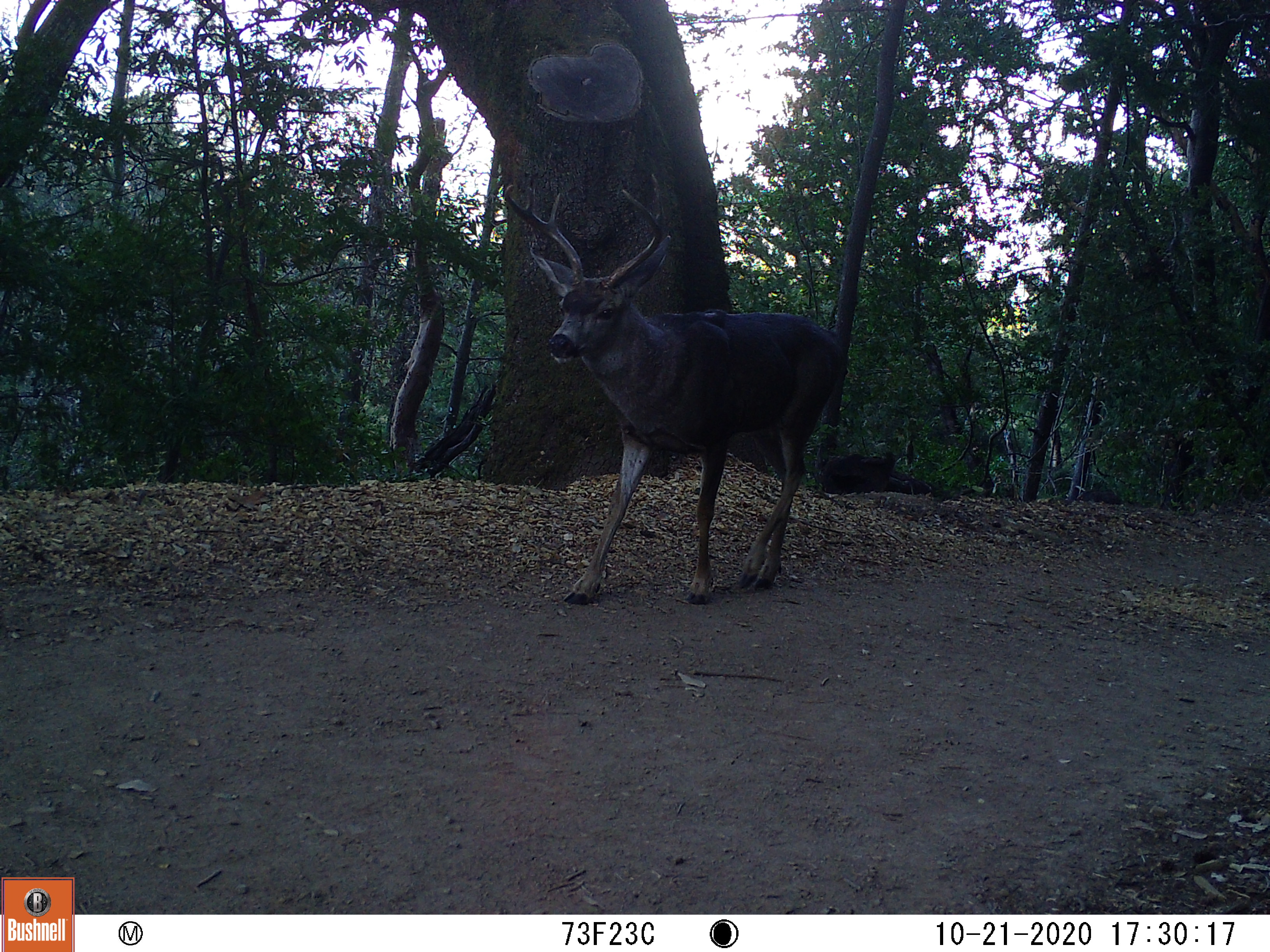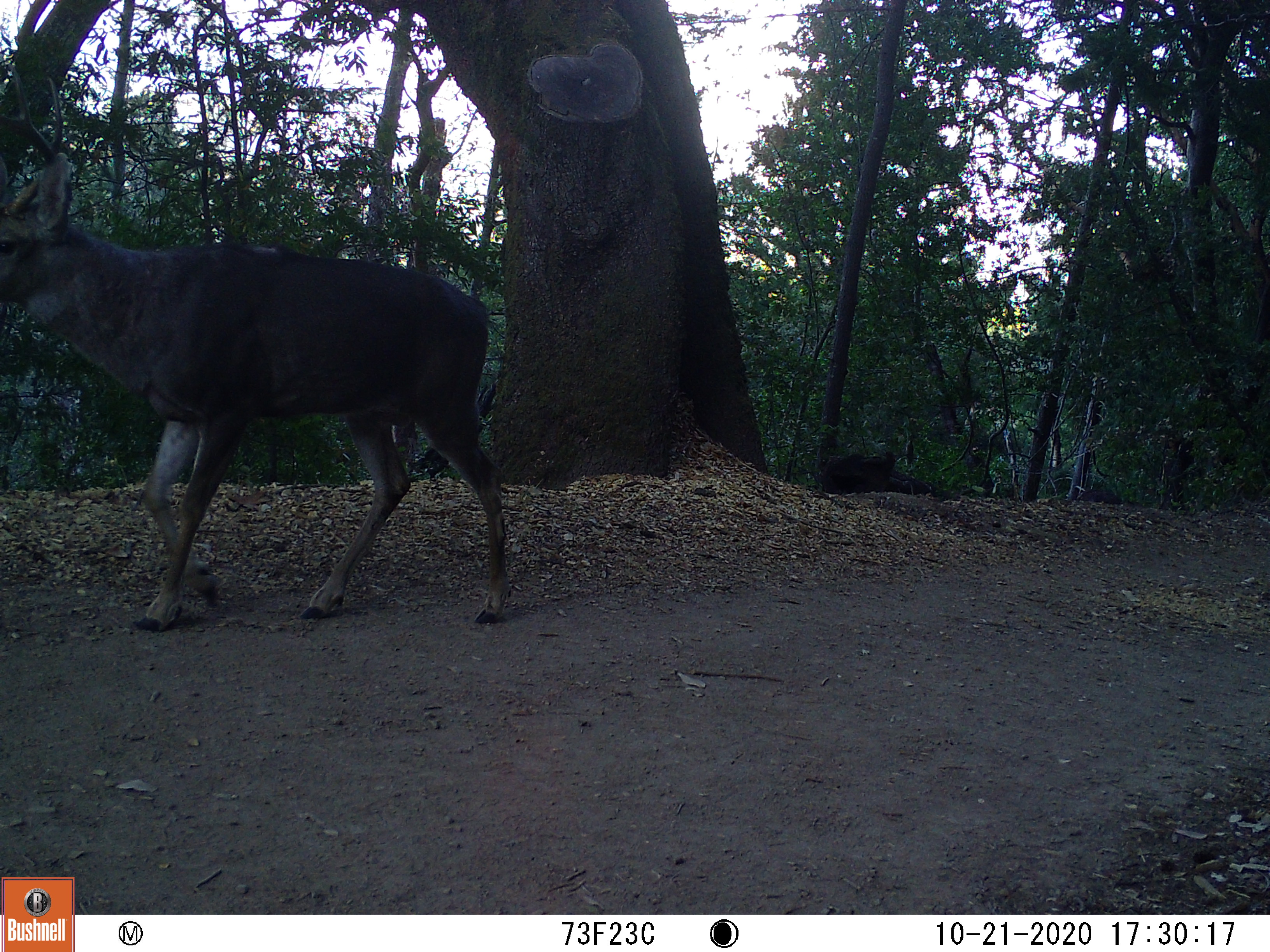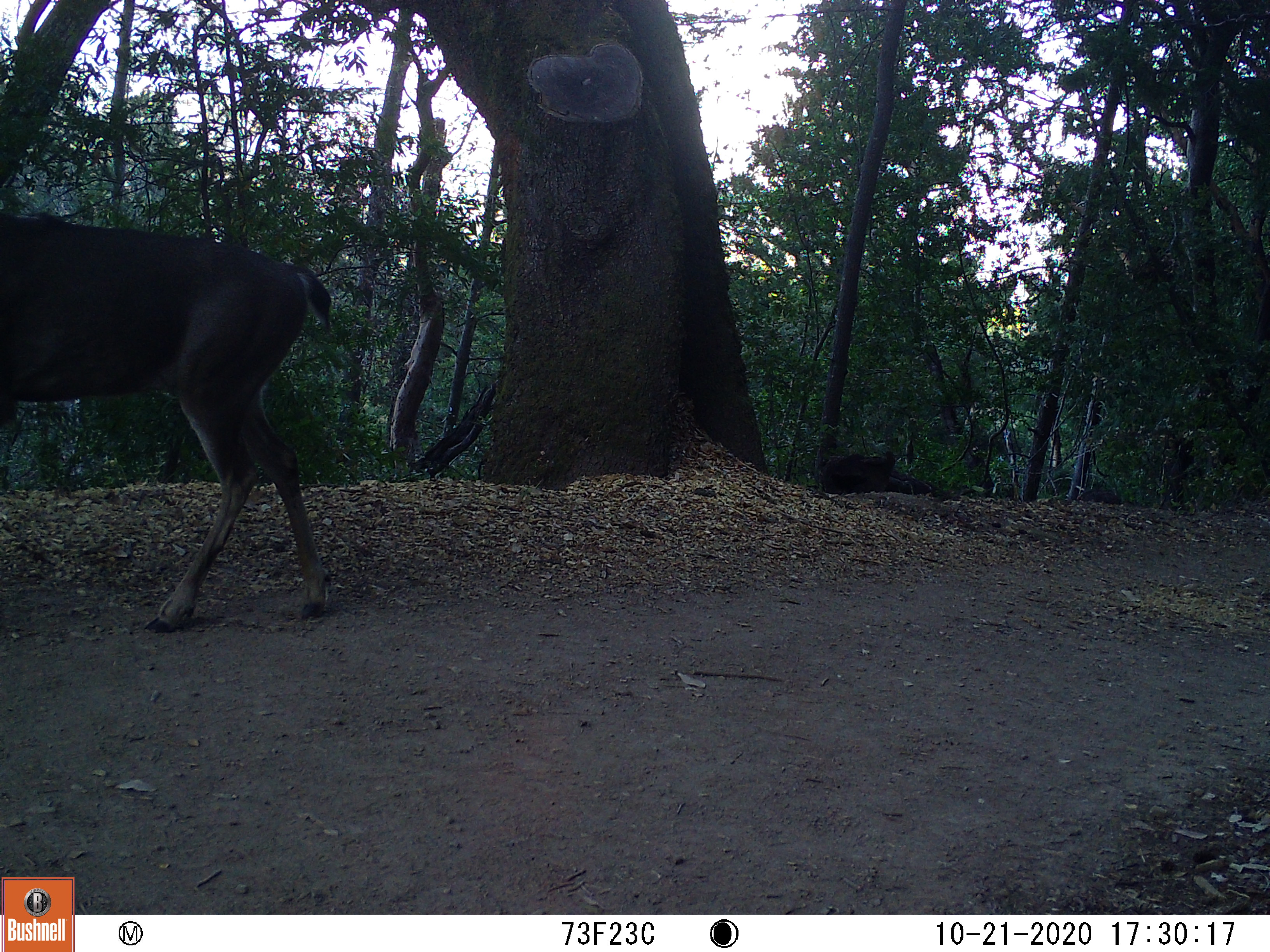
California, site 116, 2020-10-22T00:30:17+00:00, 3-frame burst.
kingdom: Animalia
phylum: Chordata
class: Mammalia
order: Artiodactyla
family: Cervidae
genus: Odocoileus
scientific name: Odocoileus hemionus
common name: mule deer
Mule deer (Odocoileus hemionus).